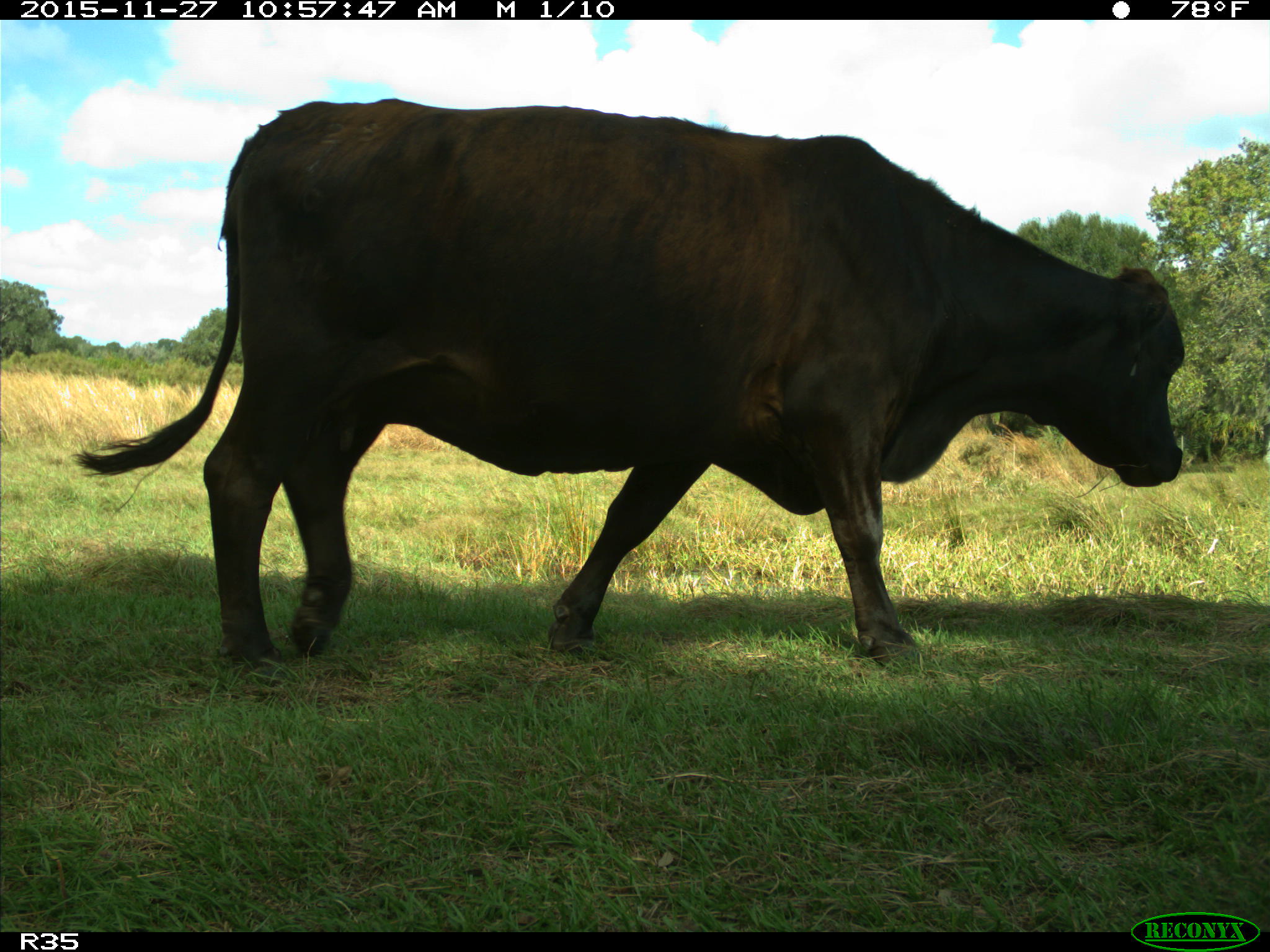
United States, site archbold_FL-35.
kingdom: Animalia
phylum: Chordata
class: Mammalia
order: Artiodactyla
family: Bovidae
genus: Bos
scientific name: Bos taurus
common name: domestic cow